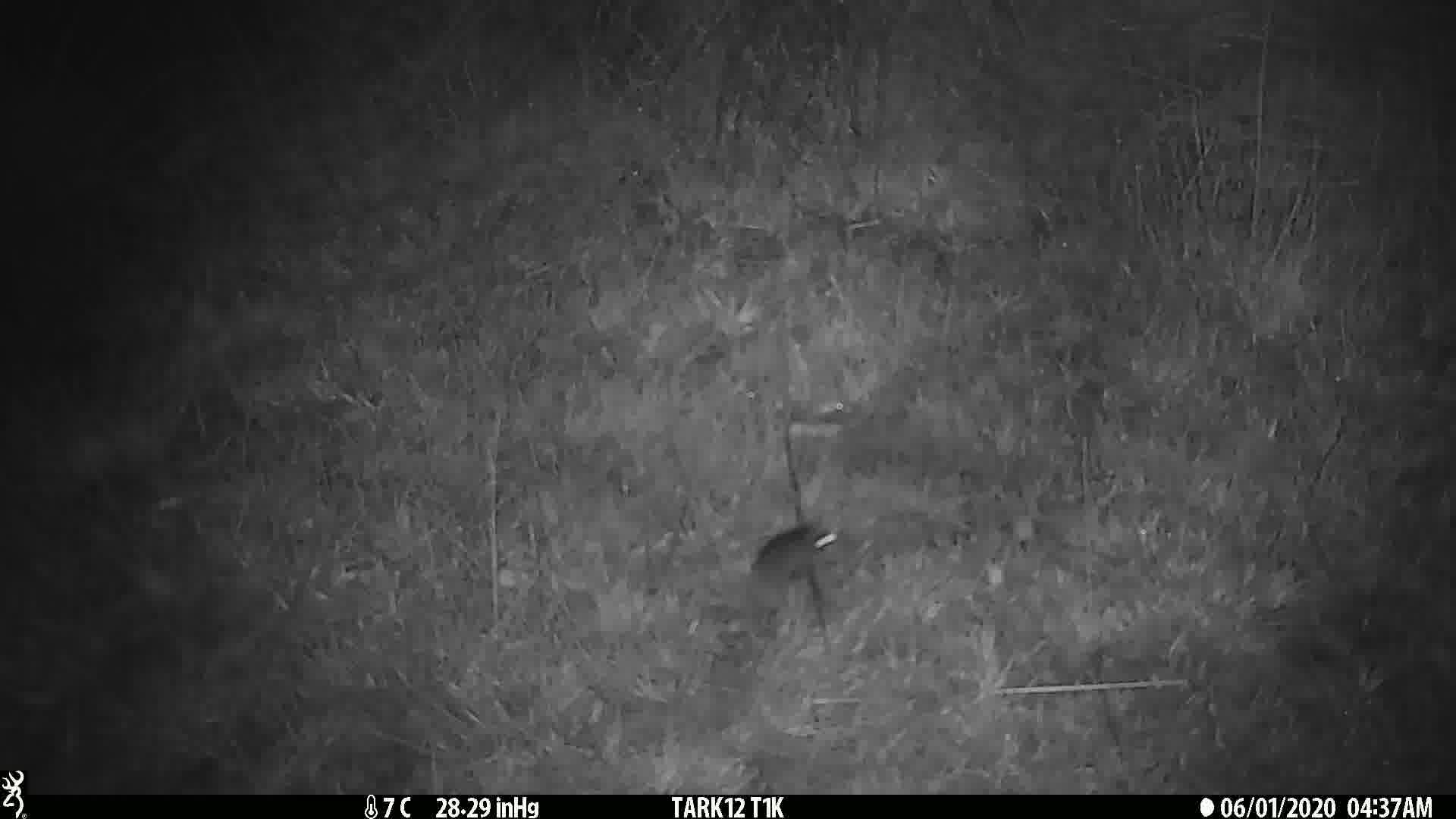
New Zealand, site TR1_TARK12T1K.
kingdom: Animalia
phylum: Chordata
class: Mammalia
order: Rodentia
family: Muridae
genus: Mus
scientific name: Mus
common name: mouse